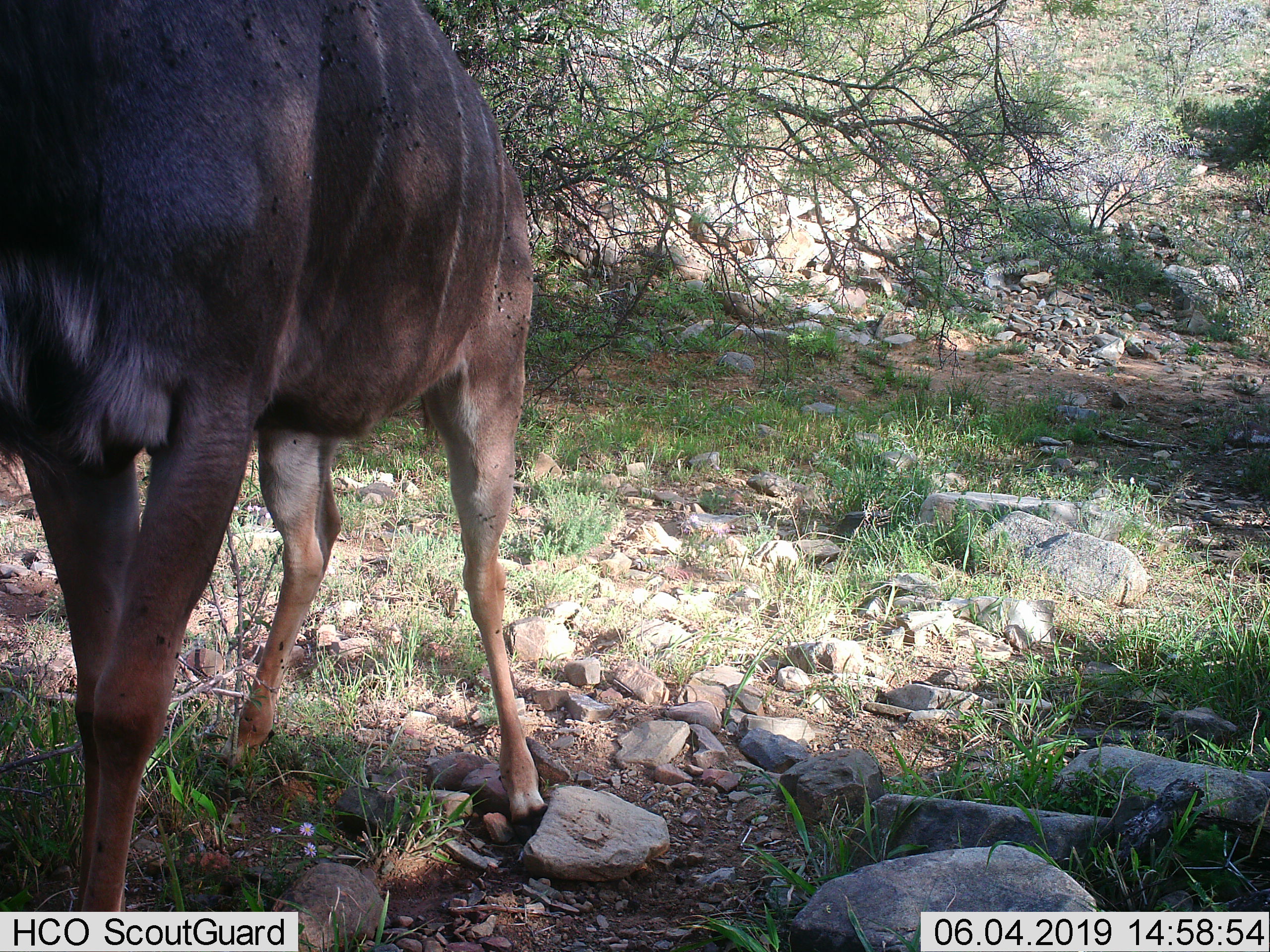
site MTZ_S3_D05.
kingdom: Animalia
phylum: Chordata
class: Mammalia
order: Artiodactyla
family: Bovidae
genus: Tragelaphus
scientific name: Tragelaphus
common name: kudu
Kudu (Tragelaphus), count 1. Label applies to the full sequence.